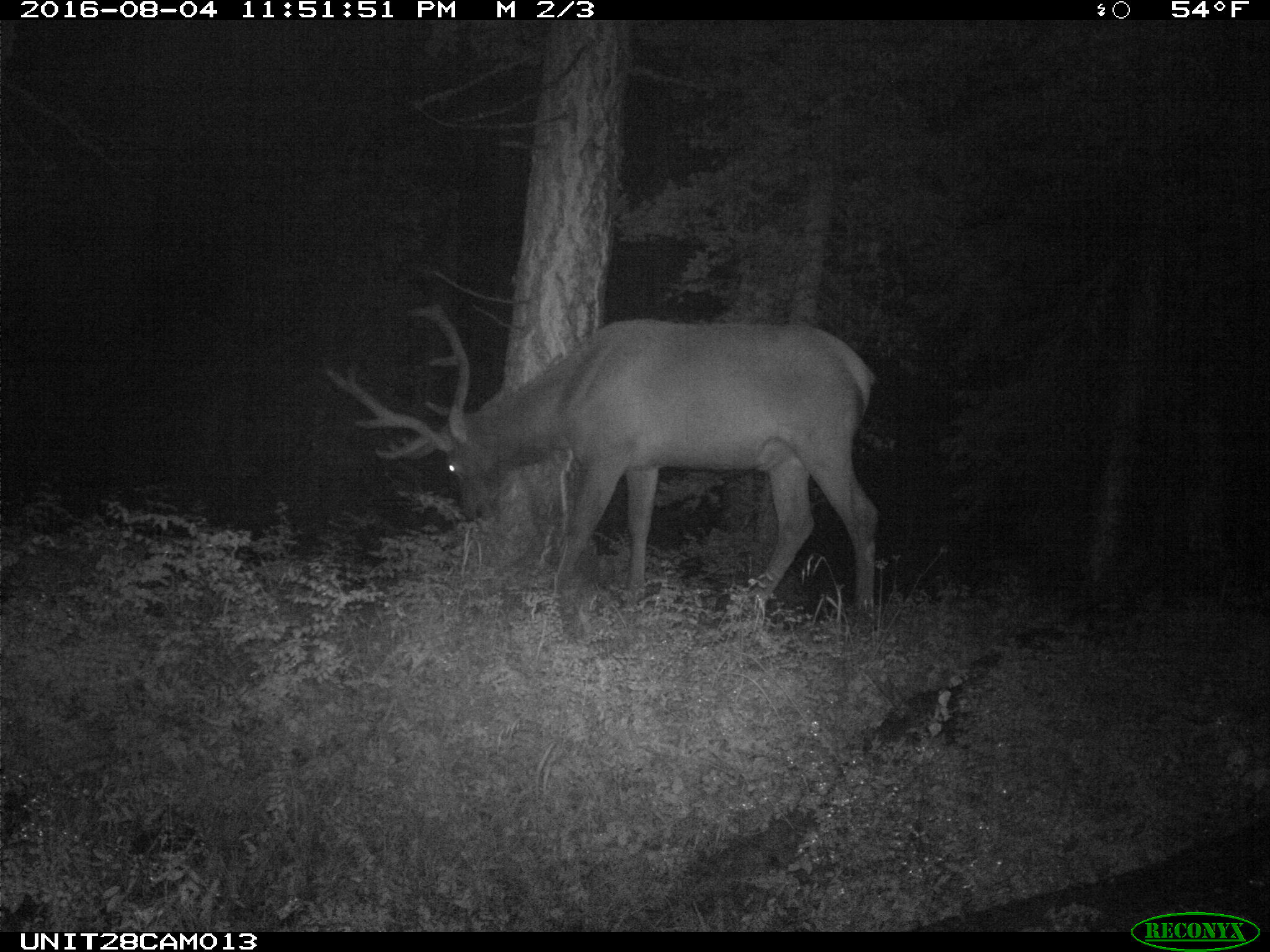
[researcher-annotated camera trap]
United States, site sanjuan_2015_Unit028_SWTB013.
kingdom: Animalia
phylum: Chordata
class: Mammalia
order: Artiodactyla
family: Cervidae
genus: Cervus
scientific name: Cervus elaphus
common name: red deer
Cervus elaphus (red deer).